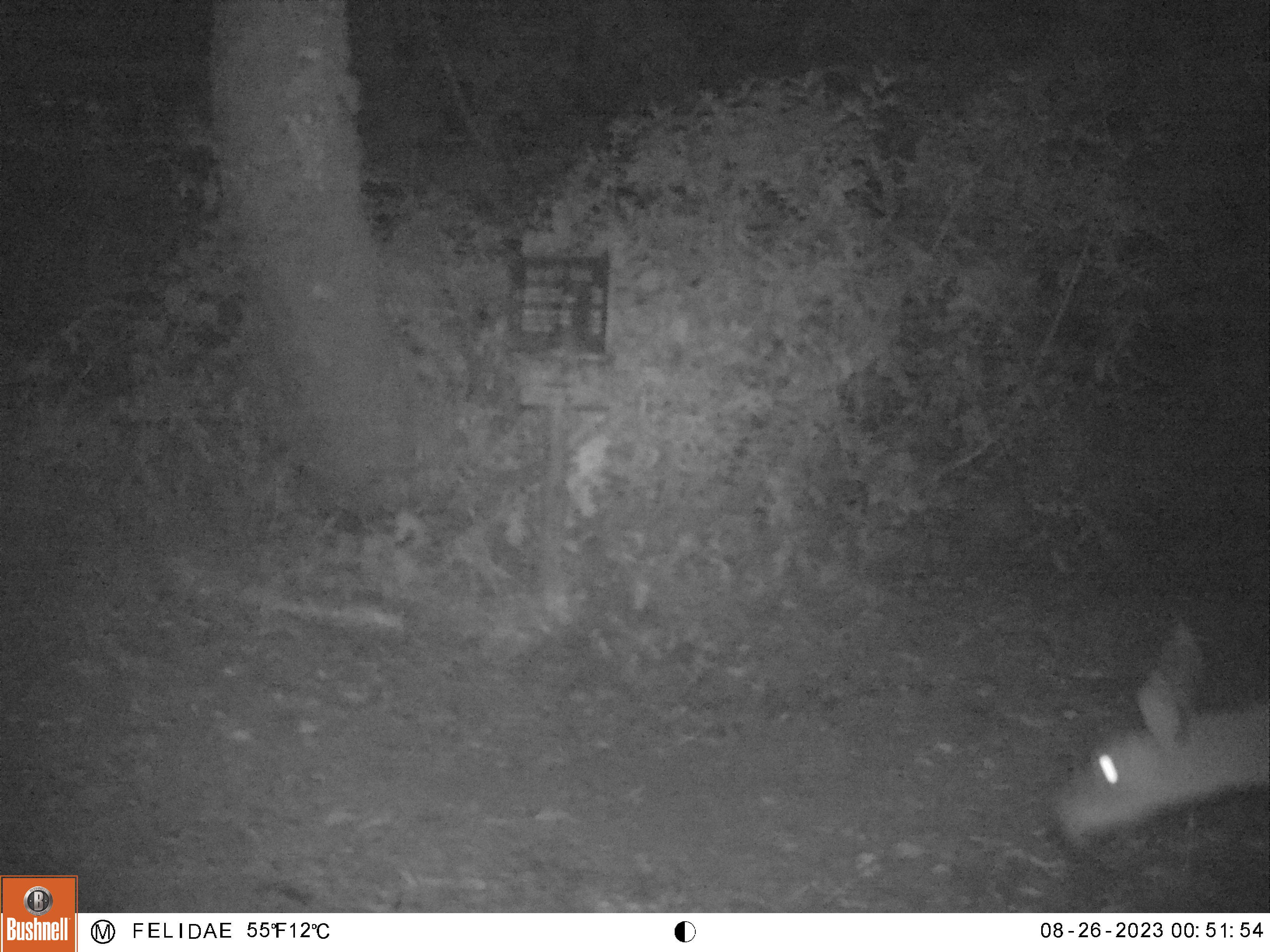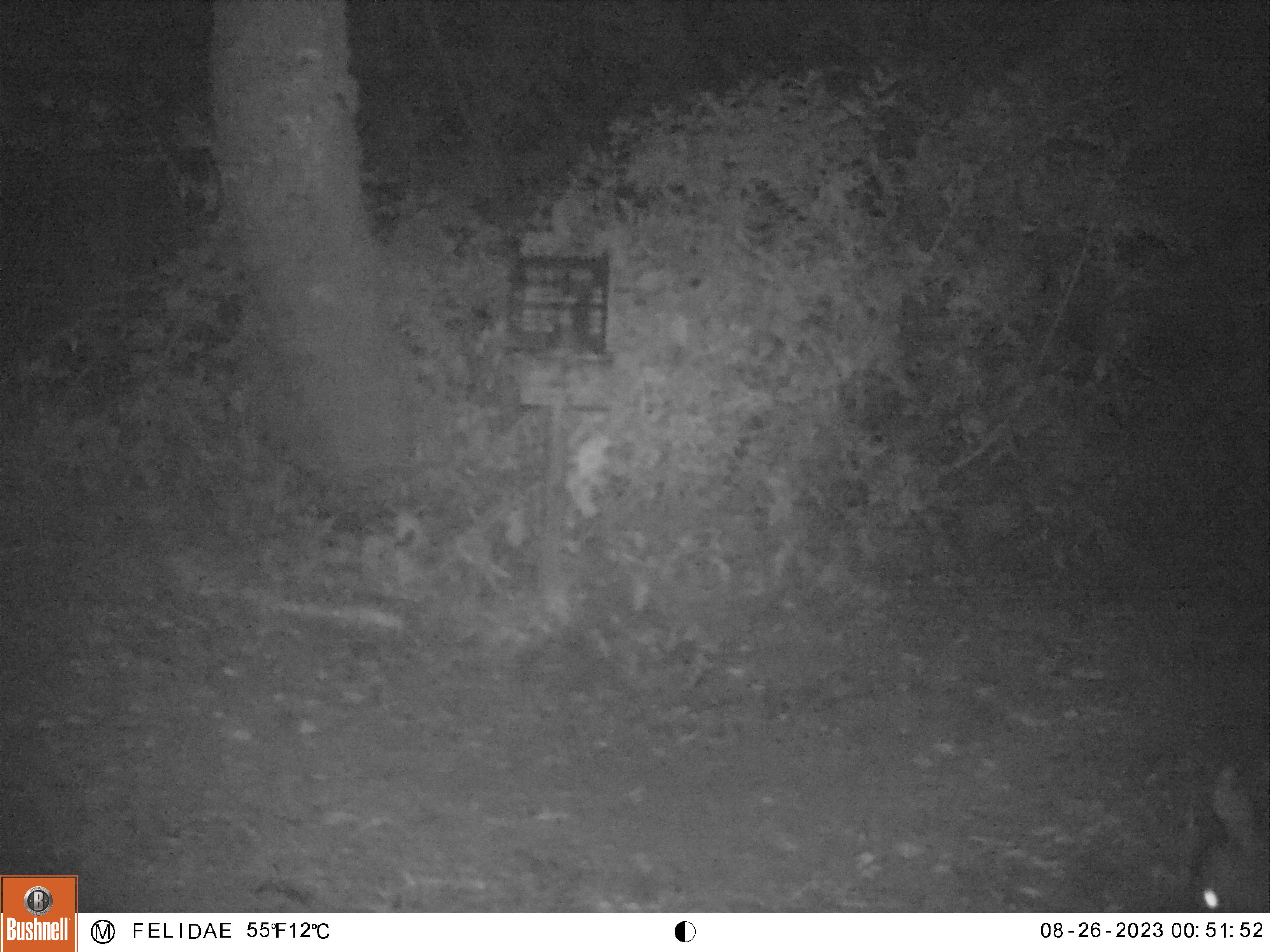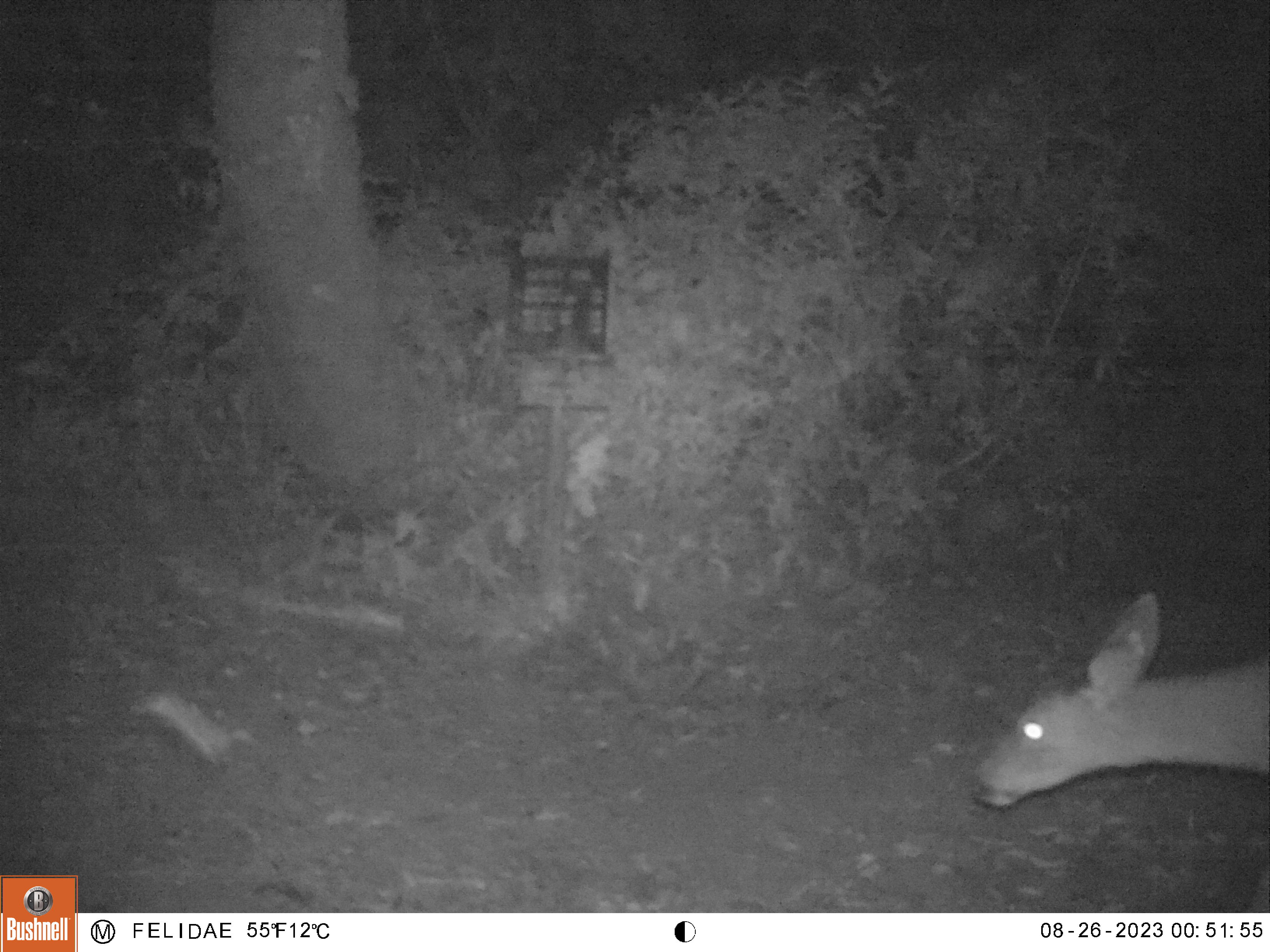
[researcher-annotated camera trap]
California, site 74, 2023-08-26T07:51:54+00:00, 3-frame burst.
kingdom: Animalia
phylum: Chordata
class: Mammalia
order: Artiodactyla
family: Cervidae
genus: Odocoileus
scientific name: Odocoileus hemionus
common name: mule deer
Mule deer (Odocoileus hemionus).